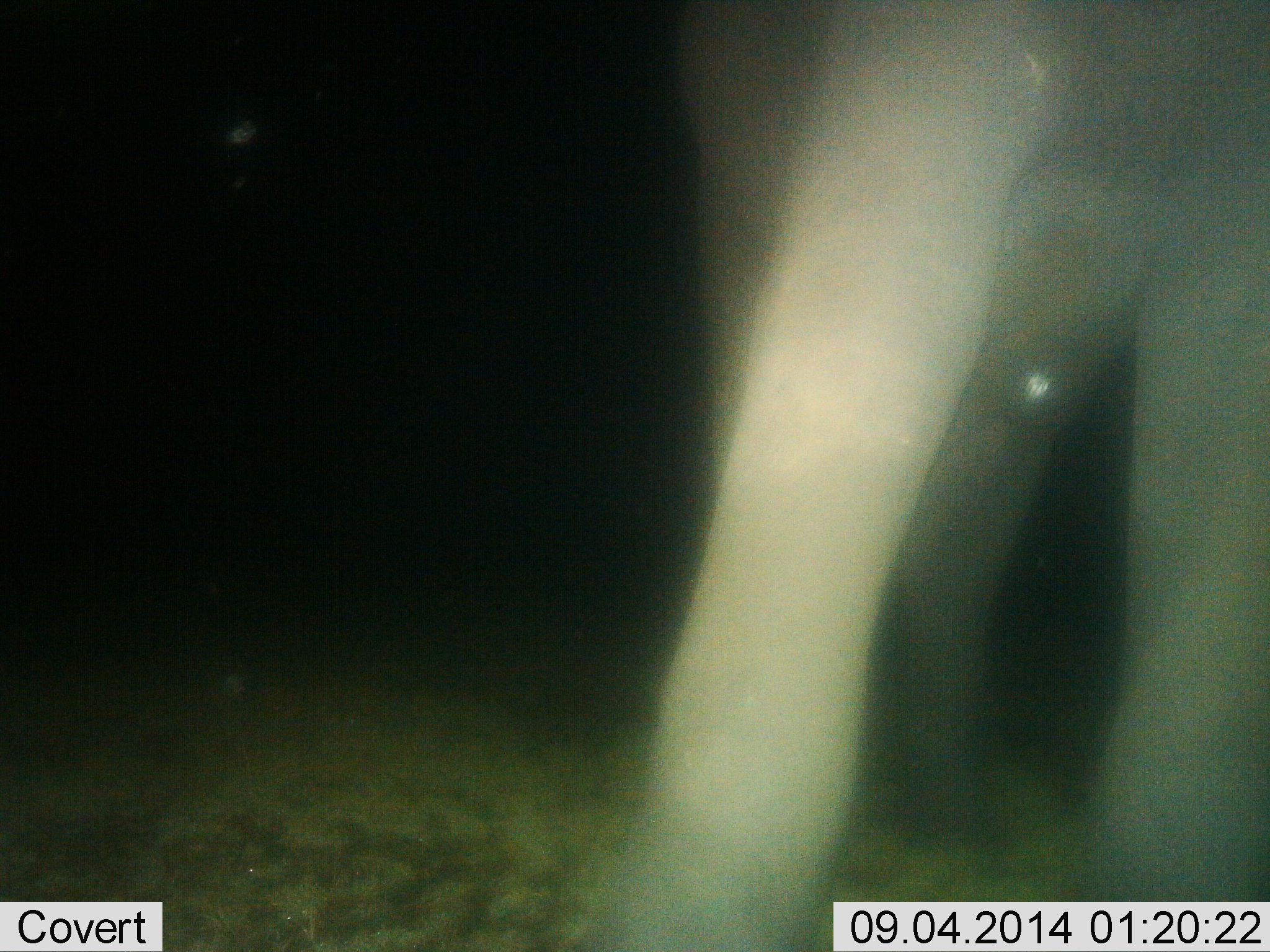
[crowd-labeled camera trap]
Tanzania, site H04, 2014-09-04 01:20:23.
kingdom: Animalia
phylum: Chordata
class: Mammalia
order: Proboscidea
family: Elephantidae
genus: Loxodonta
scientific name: Loxodonta africana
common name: african bush elephant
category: elephant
Elephant (african bush elephant) (Loxodonta africana), count 1. Behavior (volunteer vote fractions): standing 40%, resting 0%, moving 60%, interacting 0%. Young present (vote fraction): 0%. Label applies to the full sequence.